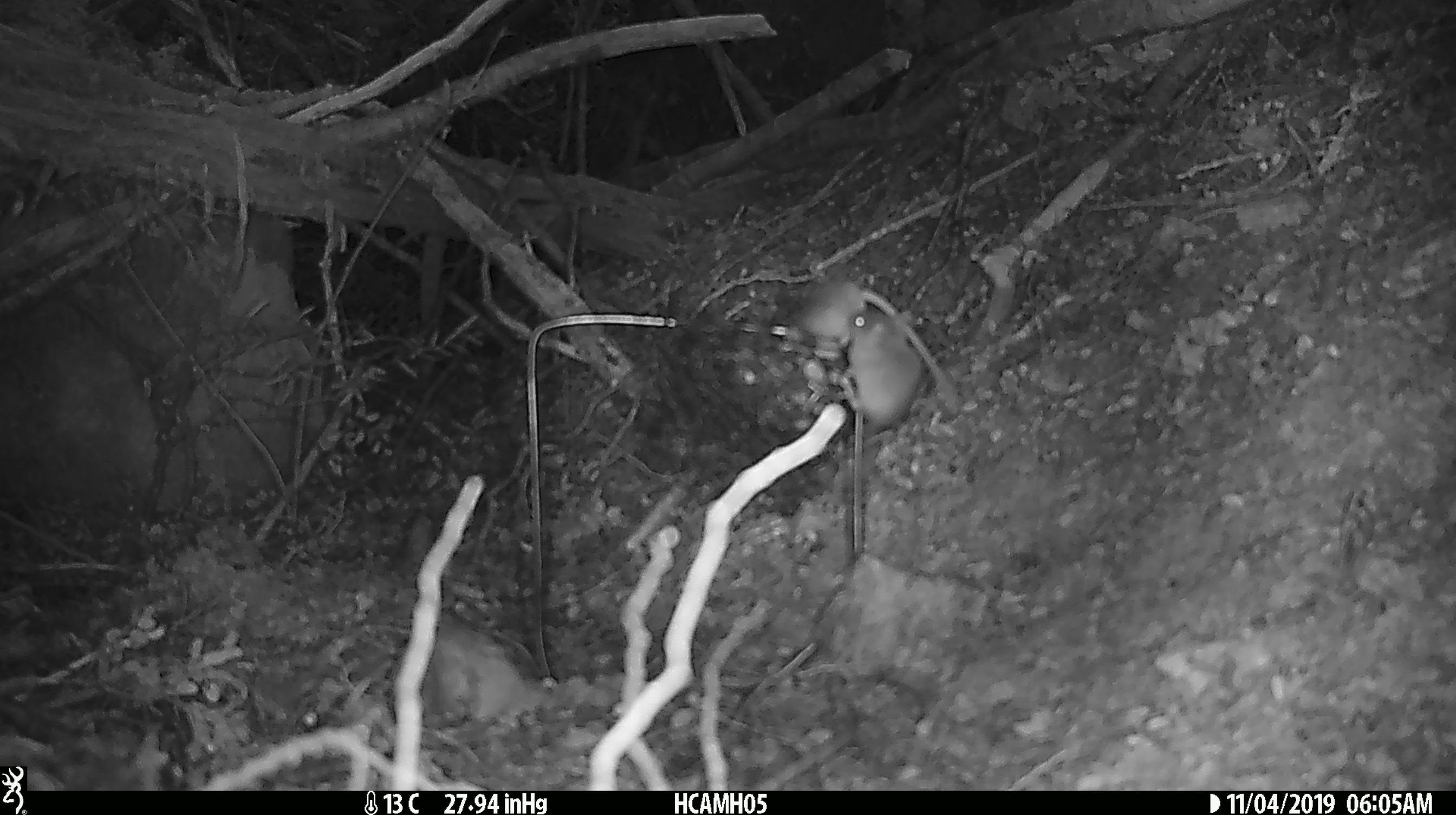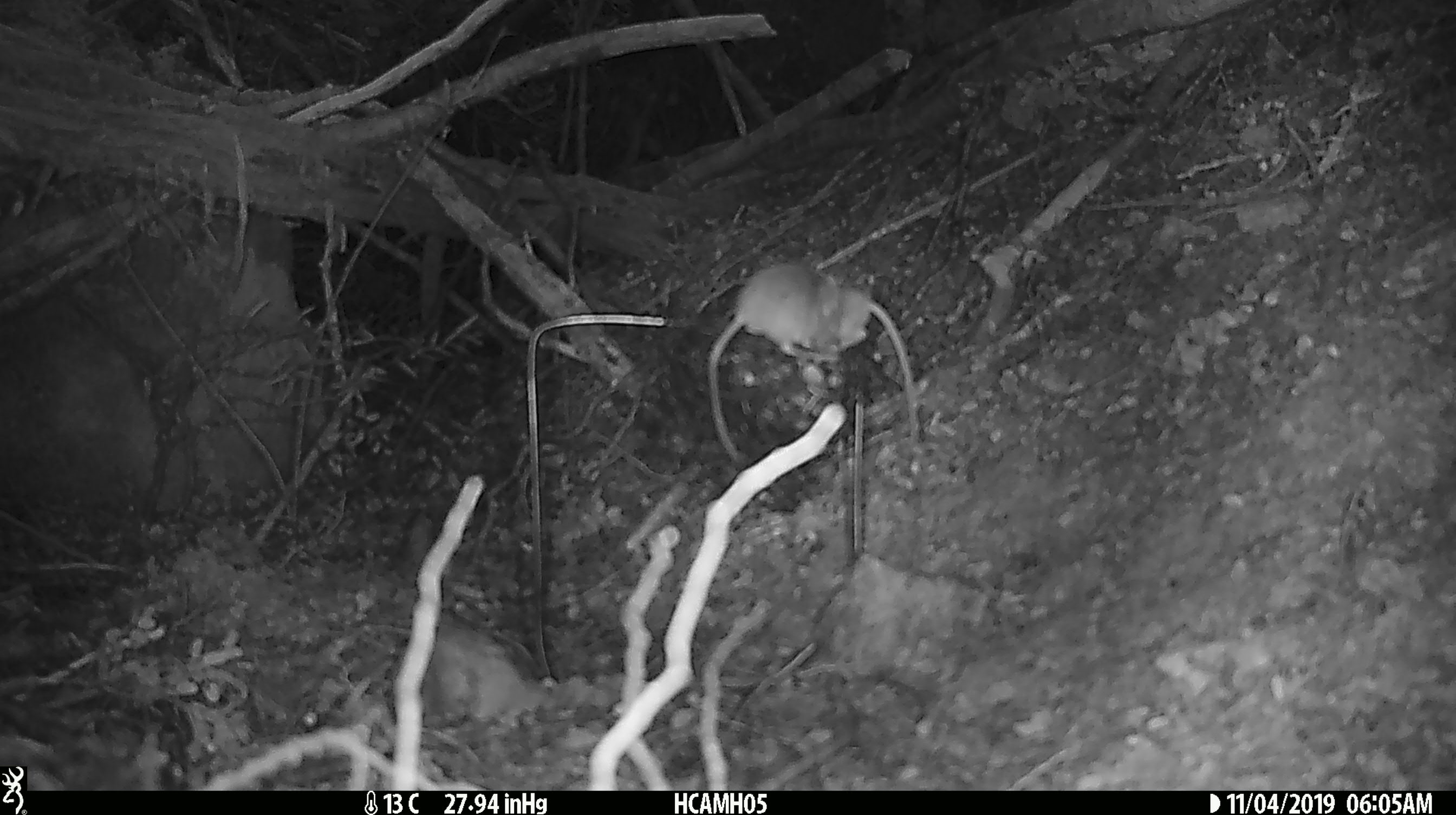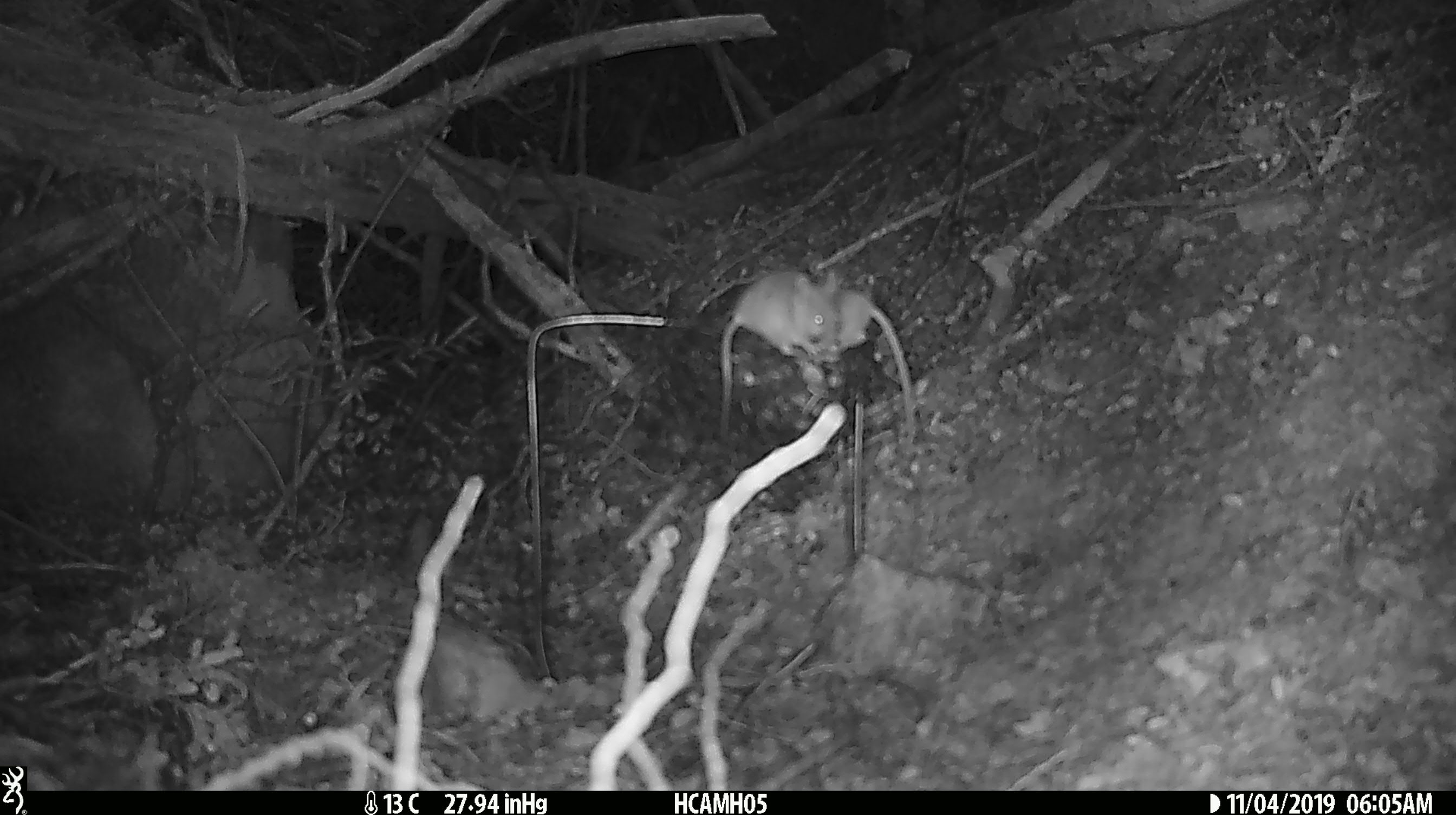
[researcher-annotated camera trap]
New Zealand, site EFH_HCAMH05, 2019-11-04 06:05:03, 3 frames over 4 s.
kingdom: Animalia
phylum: Chordata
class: Mammalia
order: Rodentia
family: Muridae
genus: Mus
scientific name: Mus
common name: mouse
Mouse (Mus).